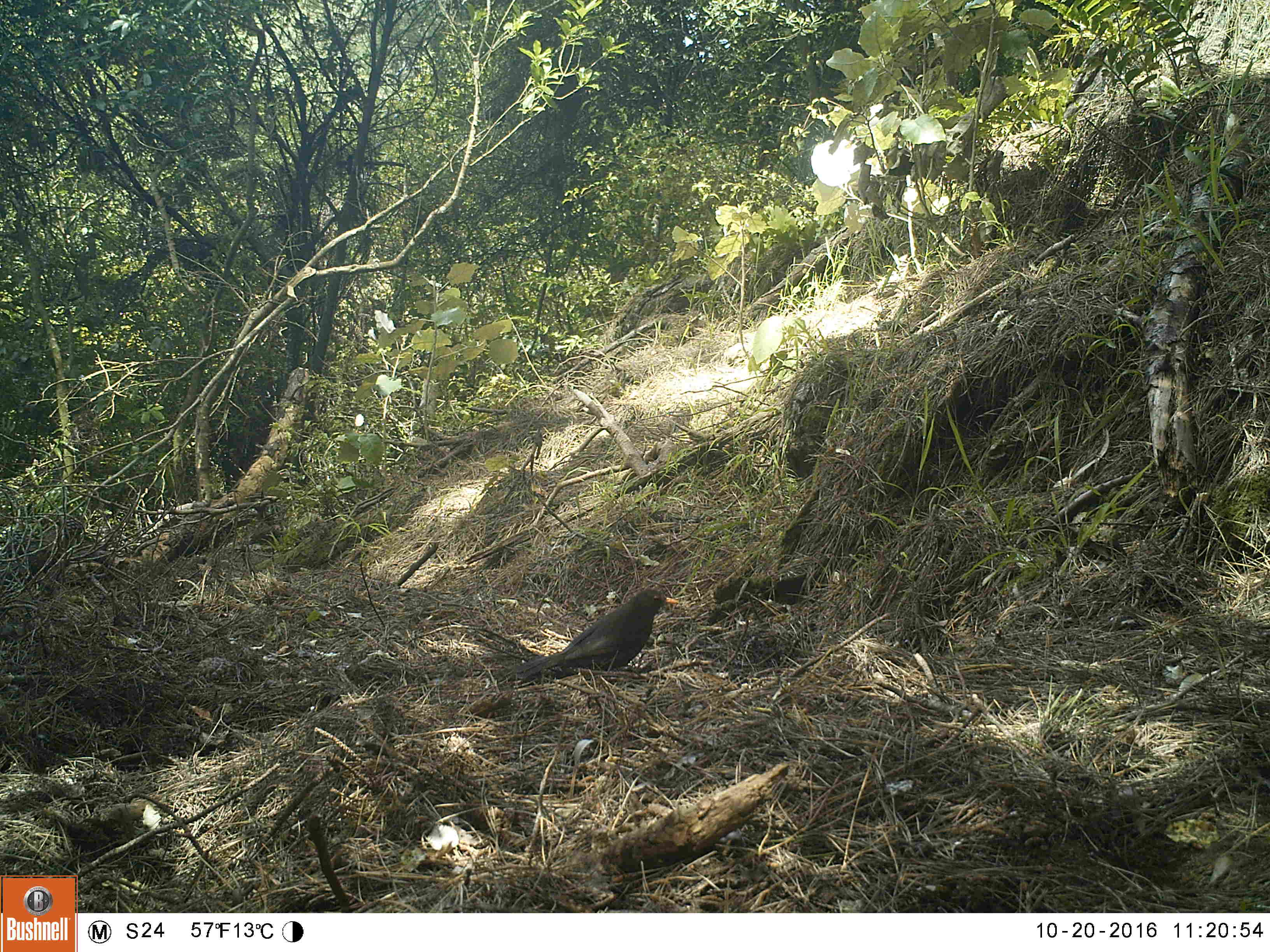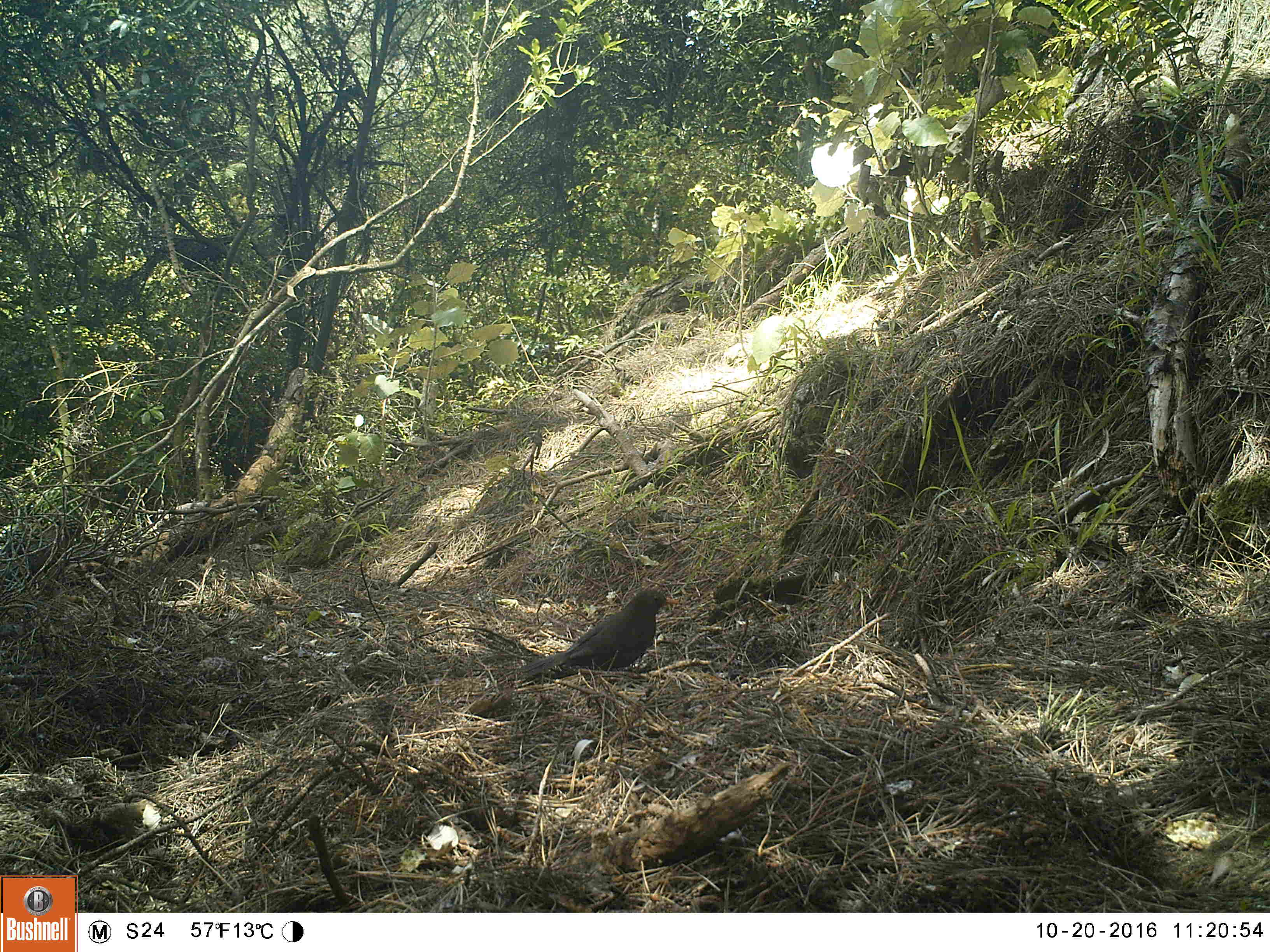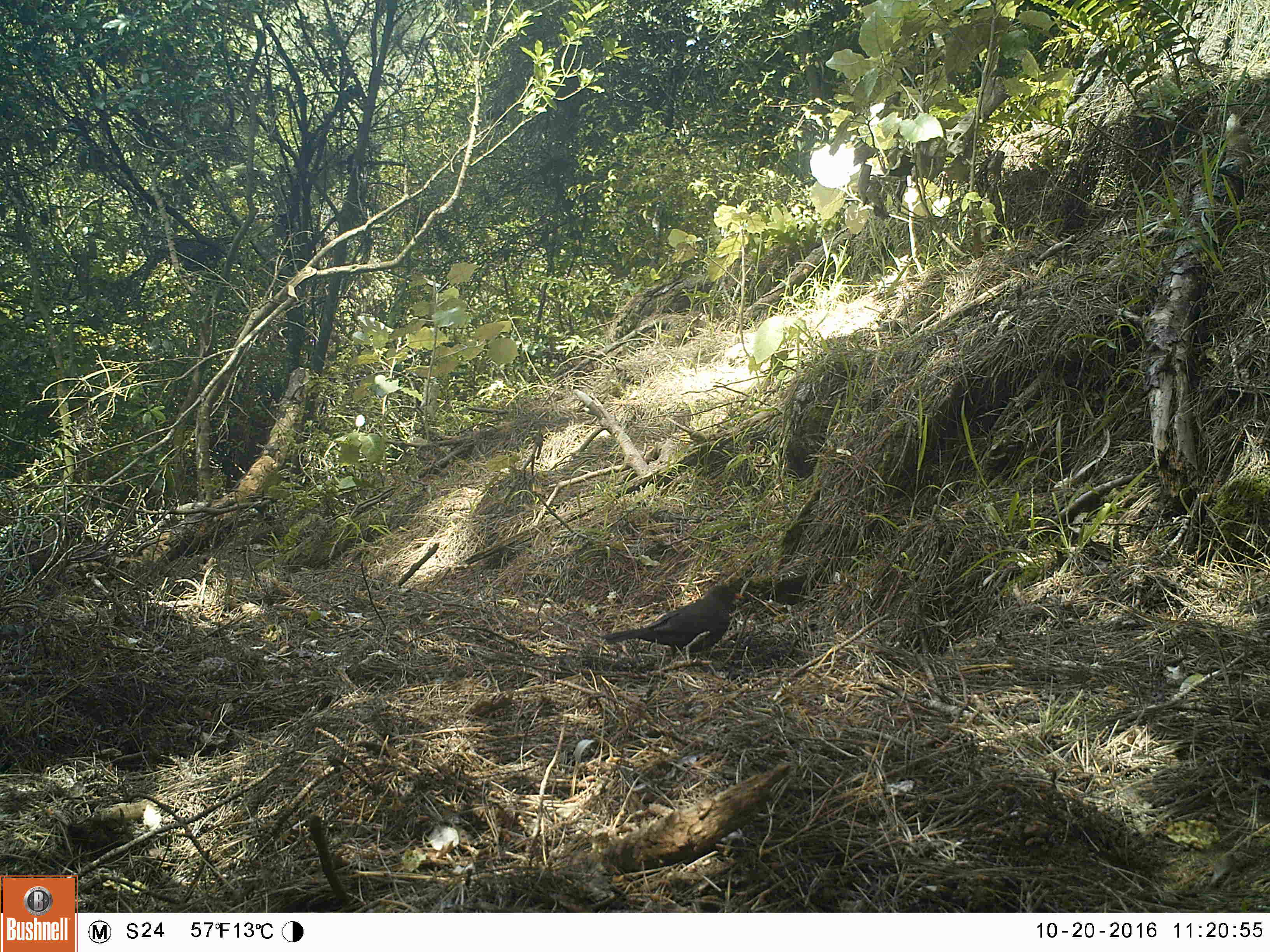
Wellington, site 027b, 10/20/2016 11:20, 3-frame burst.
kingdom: Animalia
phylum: Chordata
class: Aves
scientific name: Aves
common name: bird